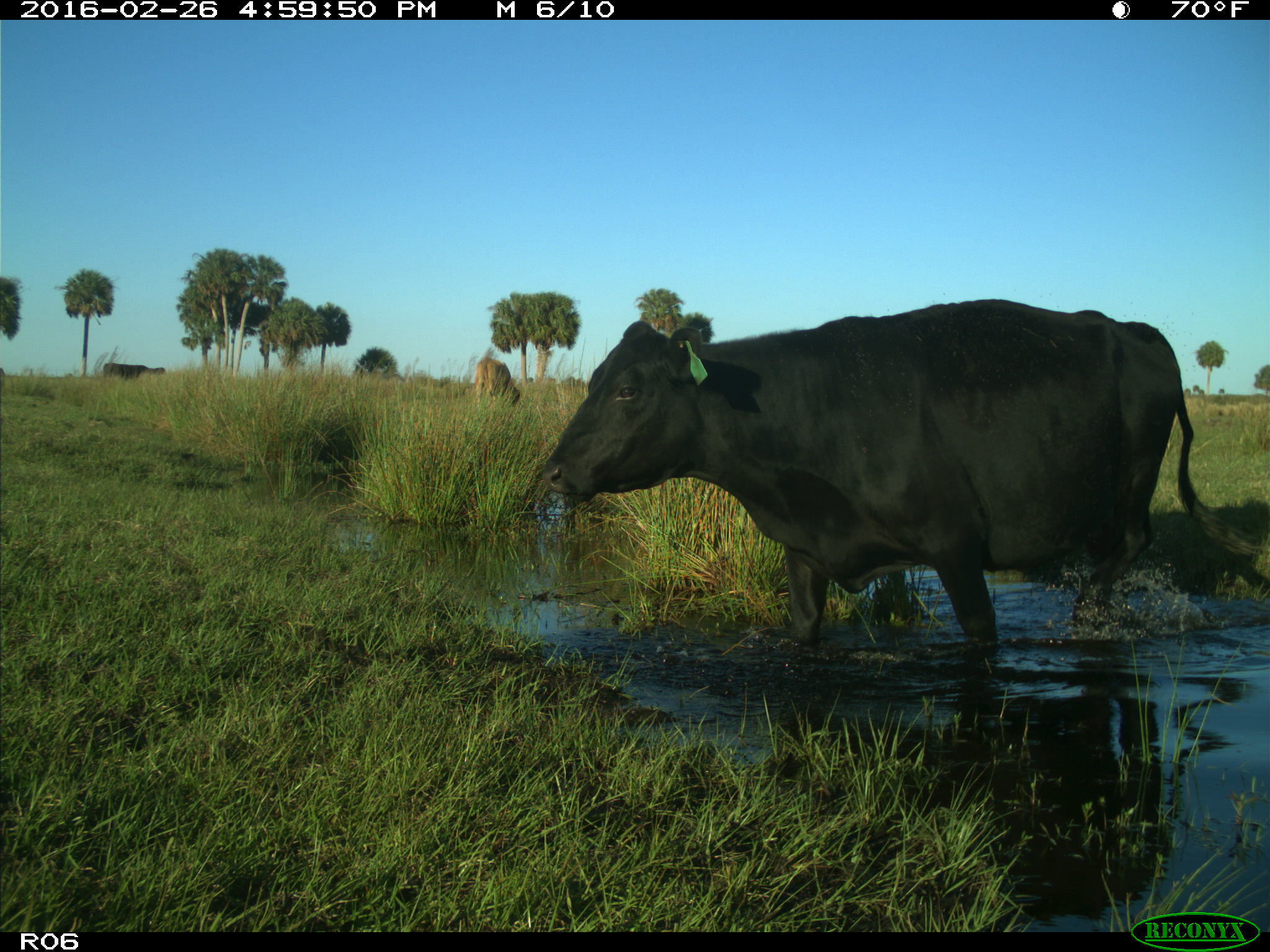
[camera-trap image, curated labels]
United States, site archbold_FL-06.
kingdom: Animalia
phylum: Chordata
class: Mammalia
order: Artiodactyla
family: Bovidae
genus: Bos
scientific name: Bos taurus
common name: domestic cow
Bos taurus (domestic cow).